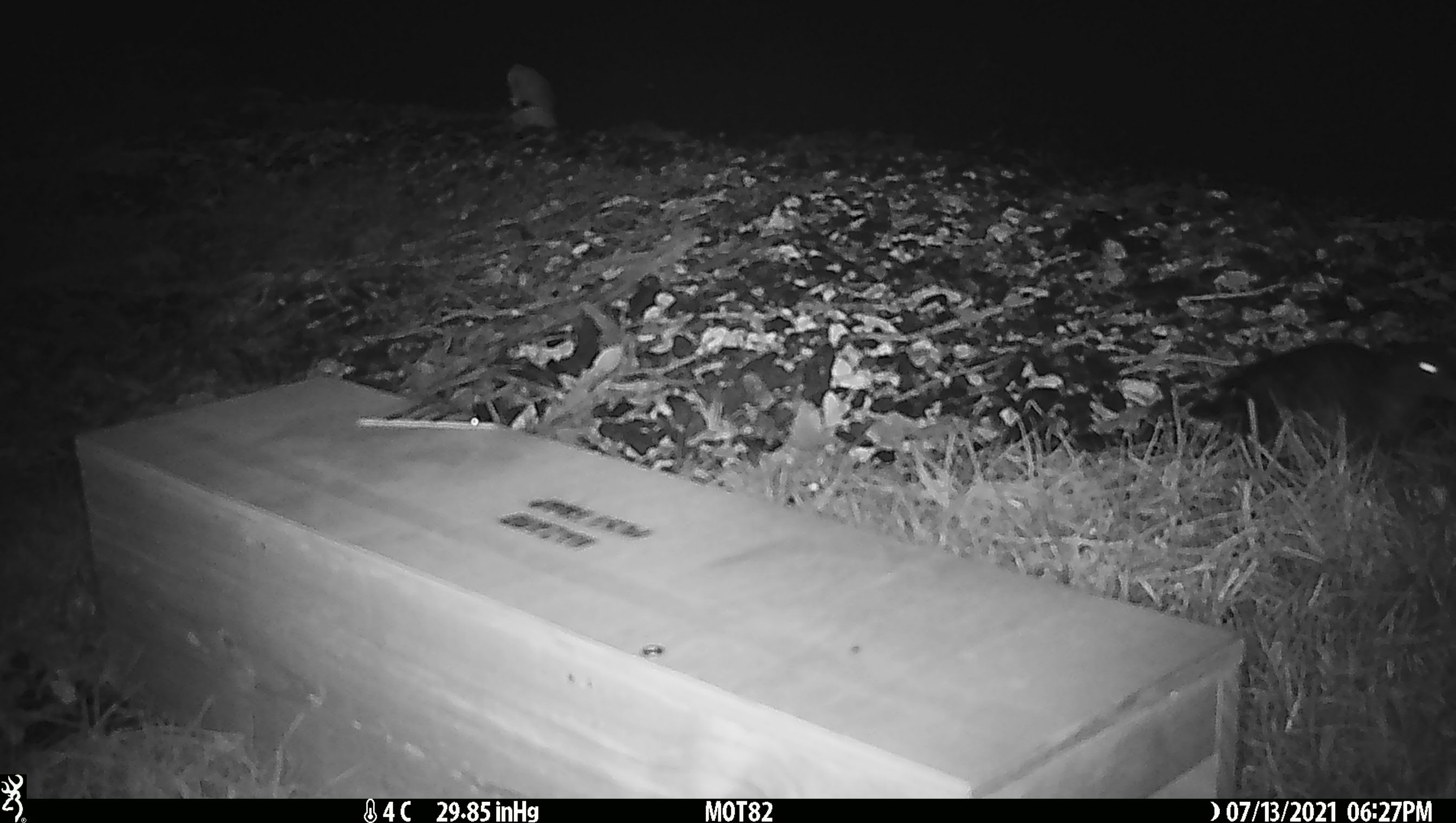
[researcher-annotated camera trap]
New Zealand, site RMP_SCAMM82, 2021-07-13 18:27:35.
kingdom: Animalia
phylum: Chordata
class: Aves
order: Anseriformes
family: Anatidae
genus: Anas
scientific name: Anas chlorotis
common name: brown teal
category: pateke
Pateke (brown teal) (Anas chlorotis).